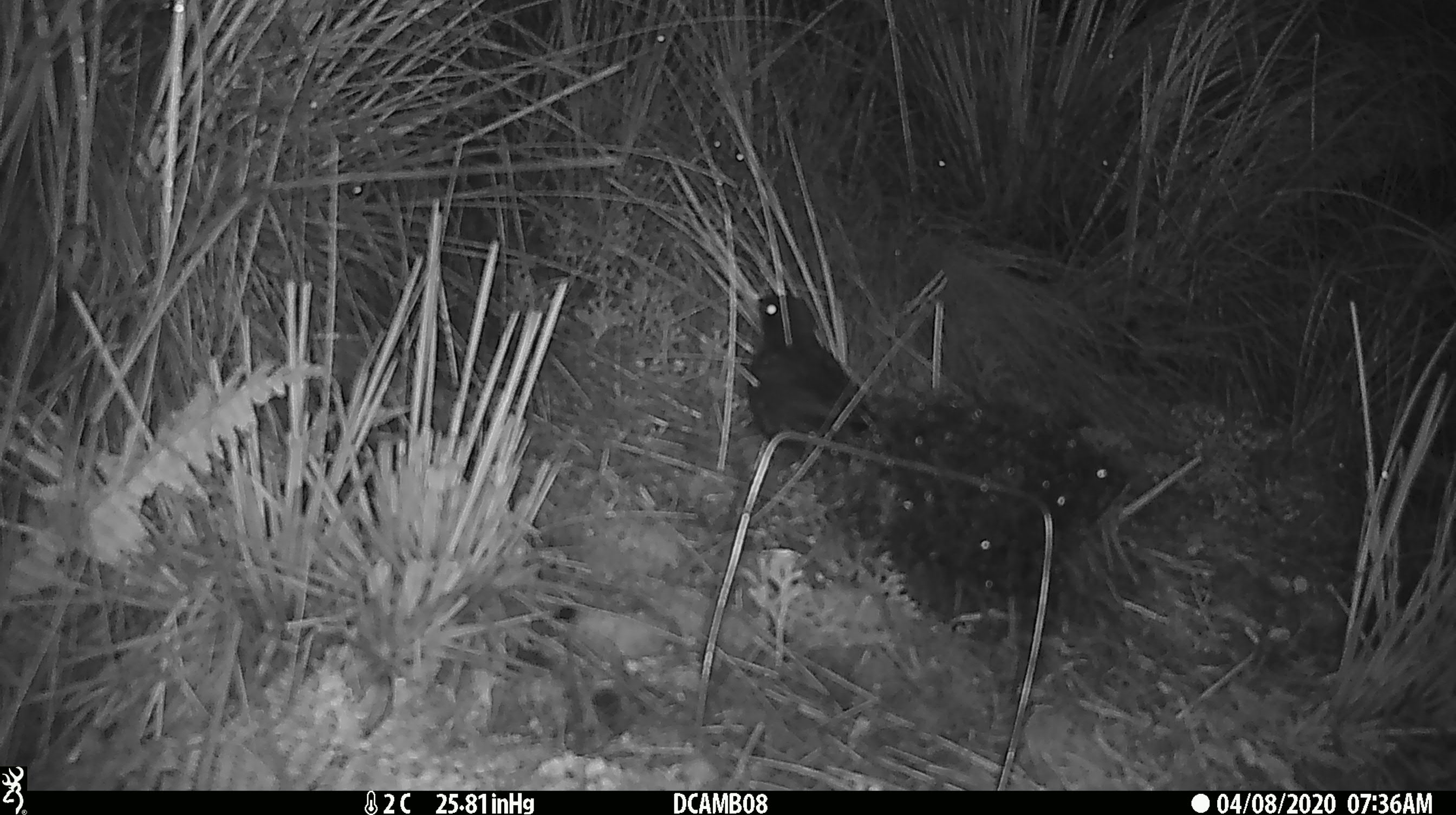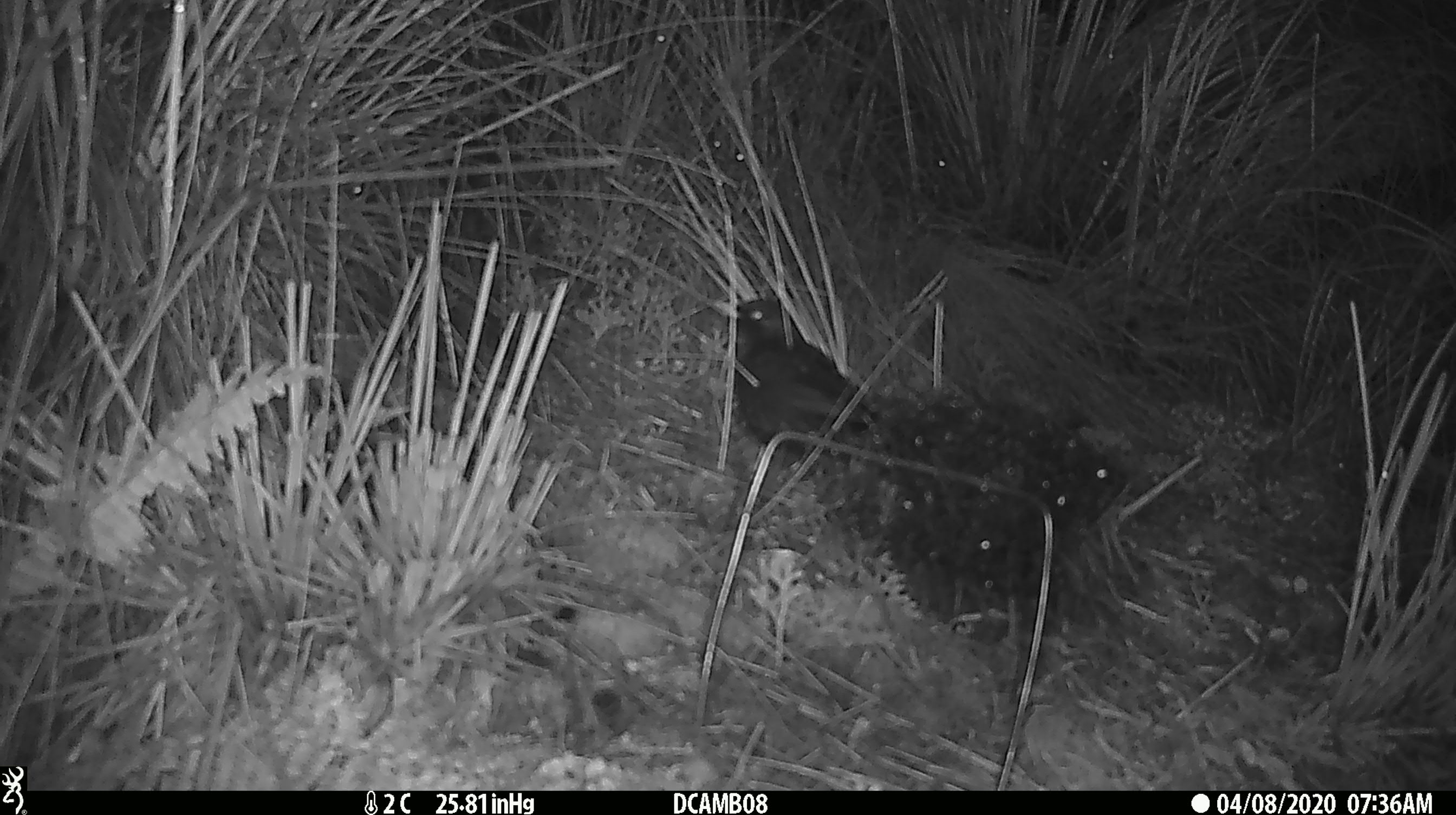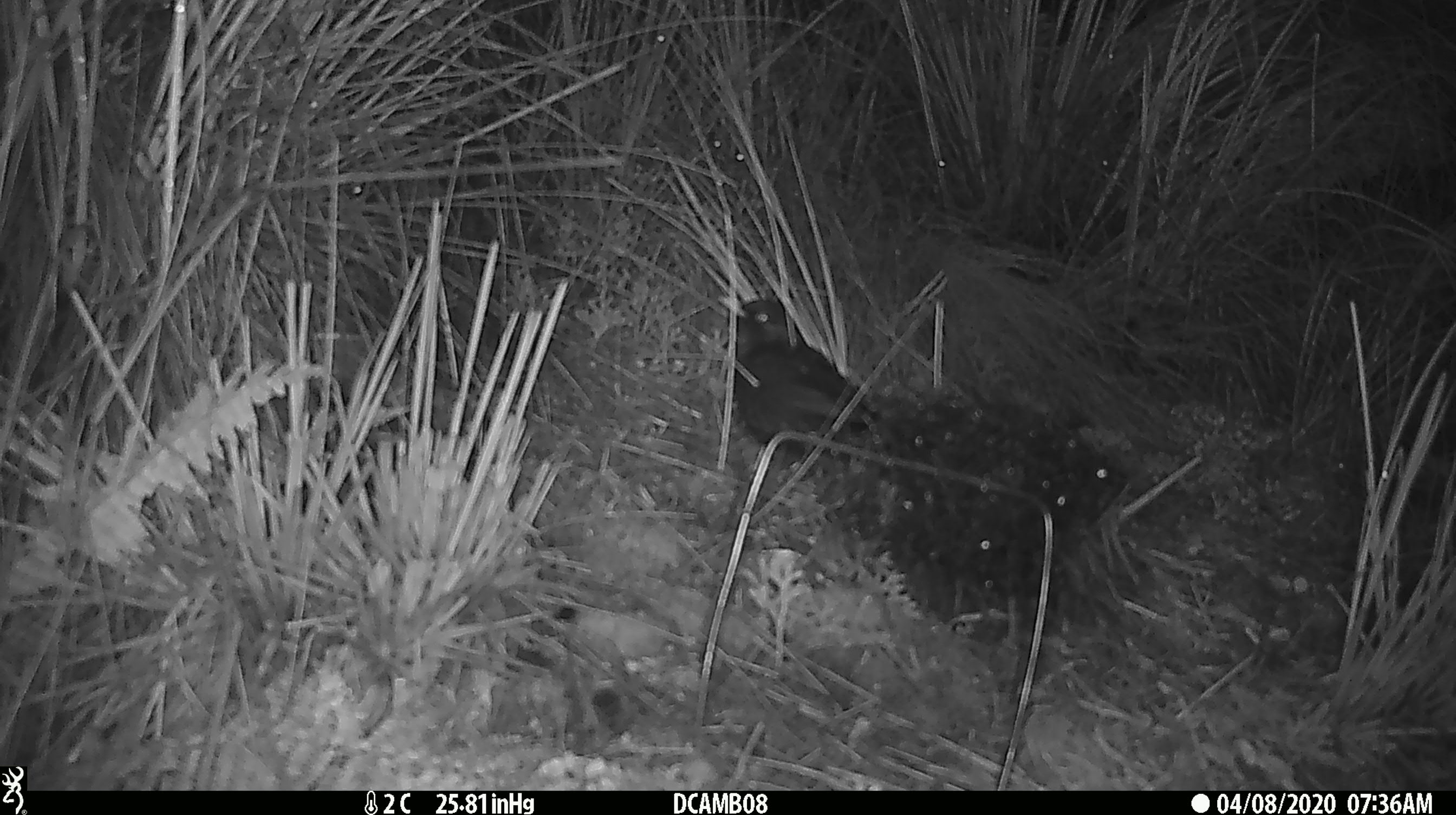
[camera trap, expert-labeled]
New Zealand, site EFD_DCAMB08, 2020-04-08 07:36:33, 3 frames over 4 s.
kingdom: Animalia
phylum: Chordata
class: Aves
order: Passeriformes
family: Turdidae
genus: Turdus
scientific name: Turdus merula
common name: eurasian blackbird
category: blackbird